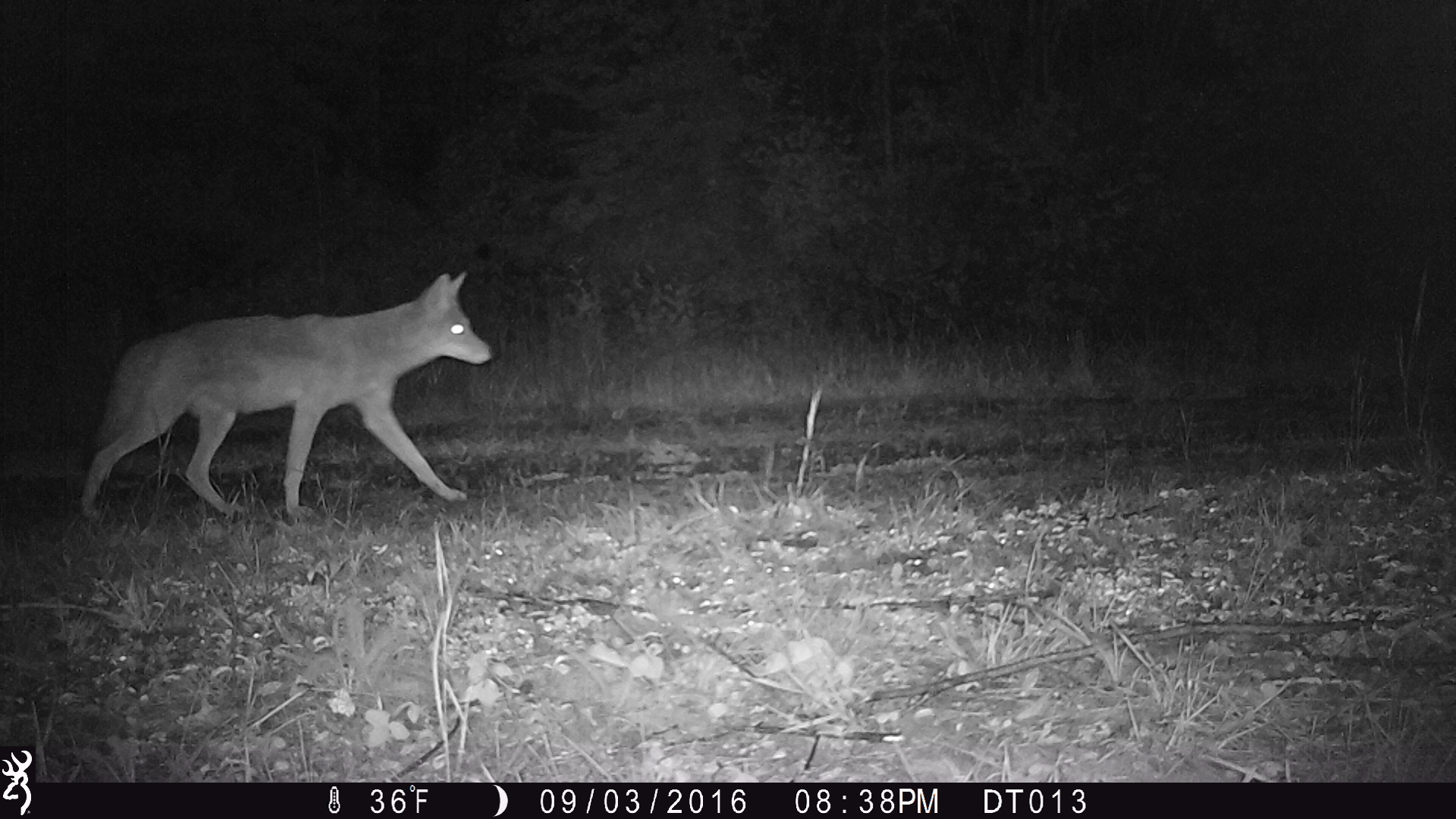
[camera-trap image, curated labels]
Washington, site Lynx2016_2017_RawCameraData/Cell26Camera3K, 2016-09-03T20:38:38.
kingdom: Animalia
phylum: Chordata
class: Mammalia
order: Carnivora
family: Canidae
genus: Canis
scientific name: Canis latrans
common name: coyote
Canis latrans (coyote). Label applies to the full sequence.